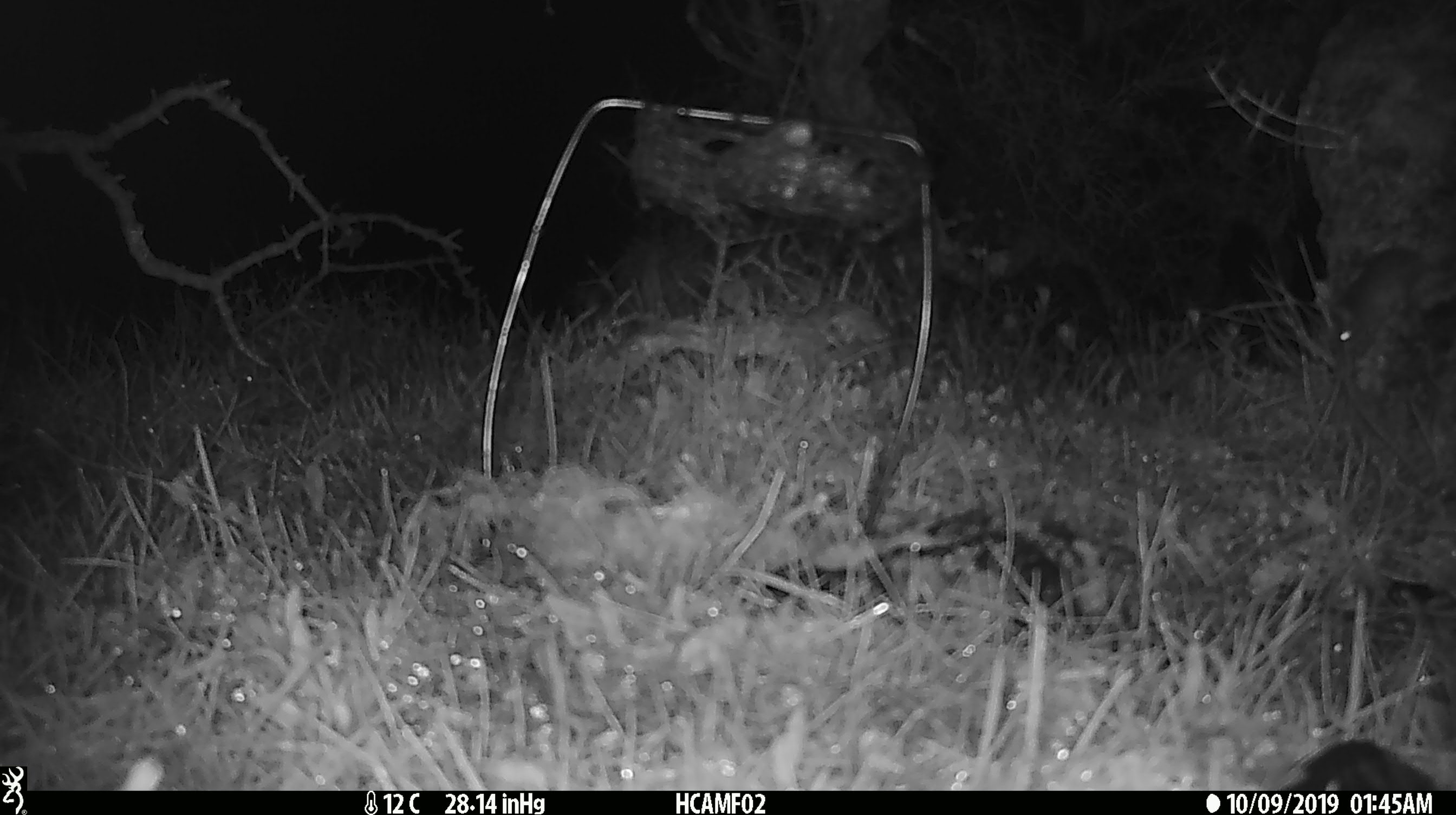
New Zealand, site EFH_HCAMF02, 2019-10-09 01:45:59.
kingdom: Animalia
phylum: Chordata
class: Mammalia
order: Rodentia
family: Muridae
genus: Mus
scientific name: Mus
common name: mouse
Mouse (Mus).